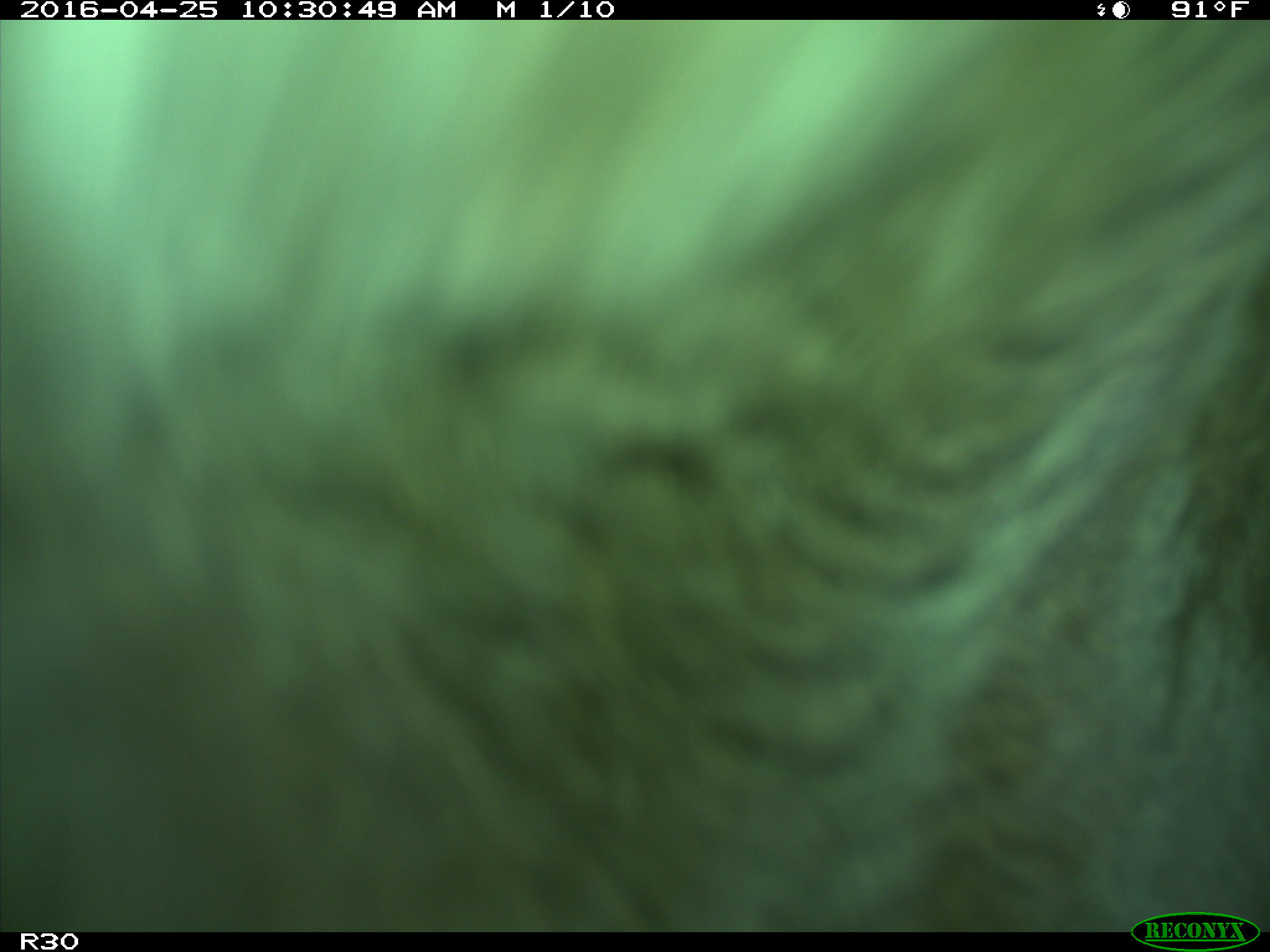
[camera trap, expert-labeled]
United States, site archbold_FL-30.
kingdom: Animalia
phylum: Chordata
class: Mammalia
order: Artiodactyla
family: Bovidae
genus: Bos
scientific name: Bos taurus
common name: domestic cow